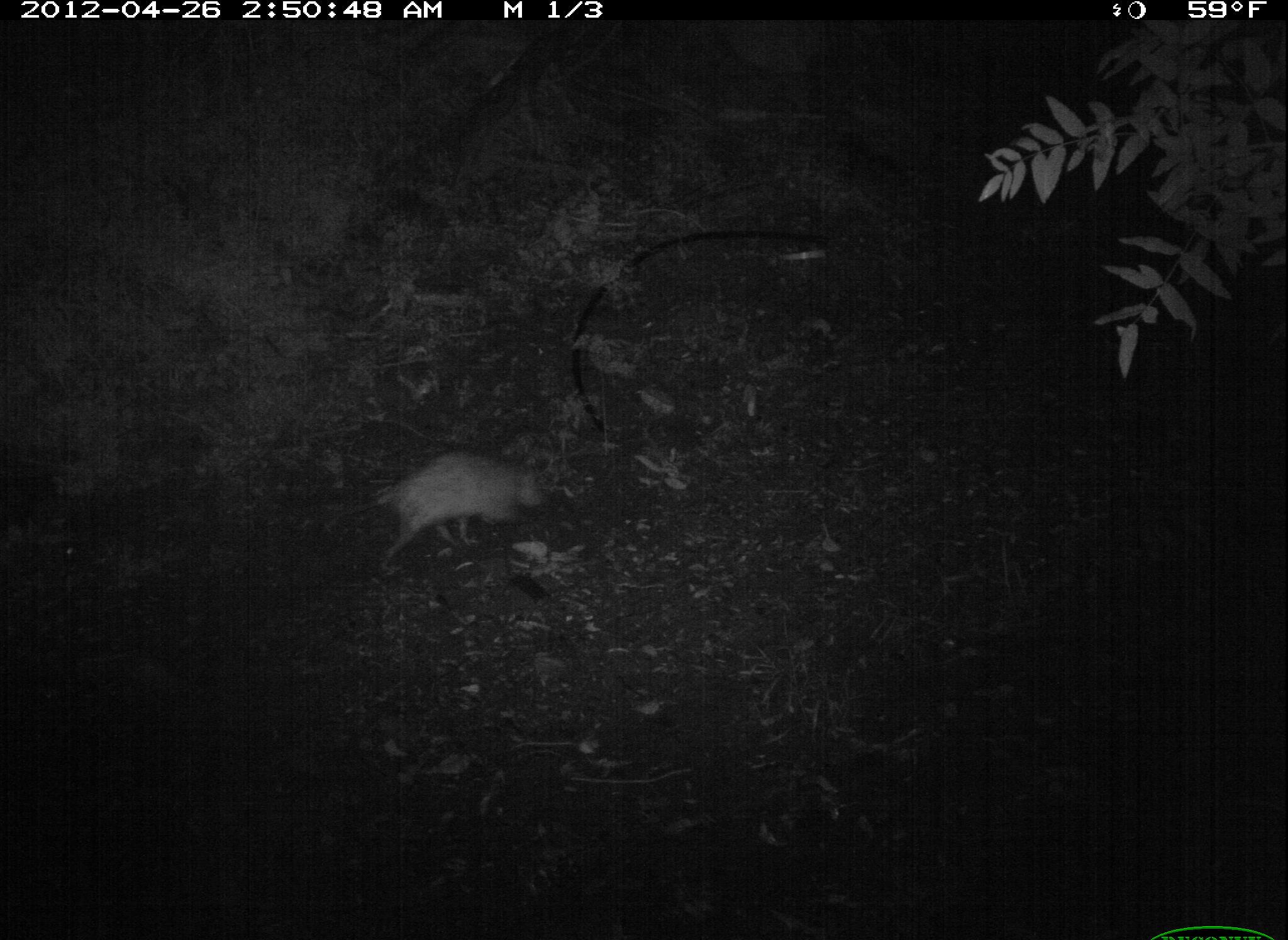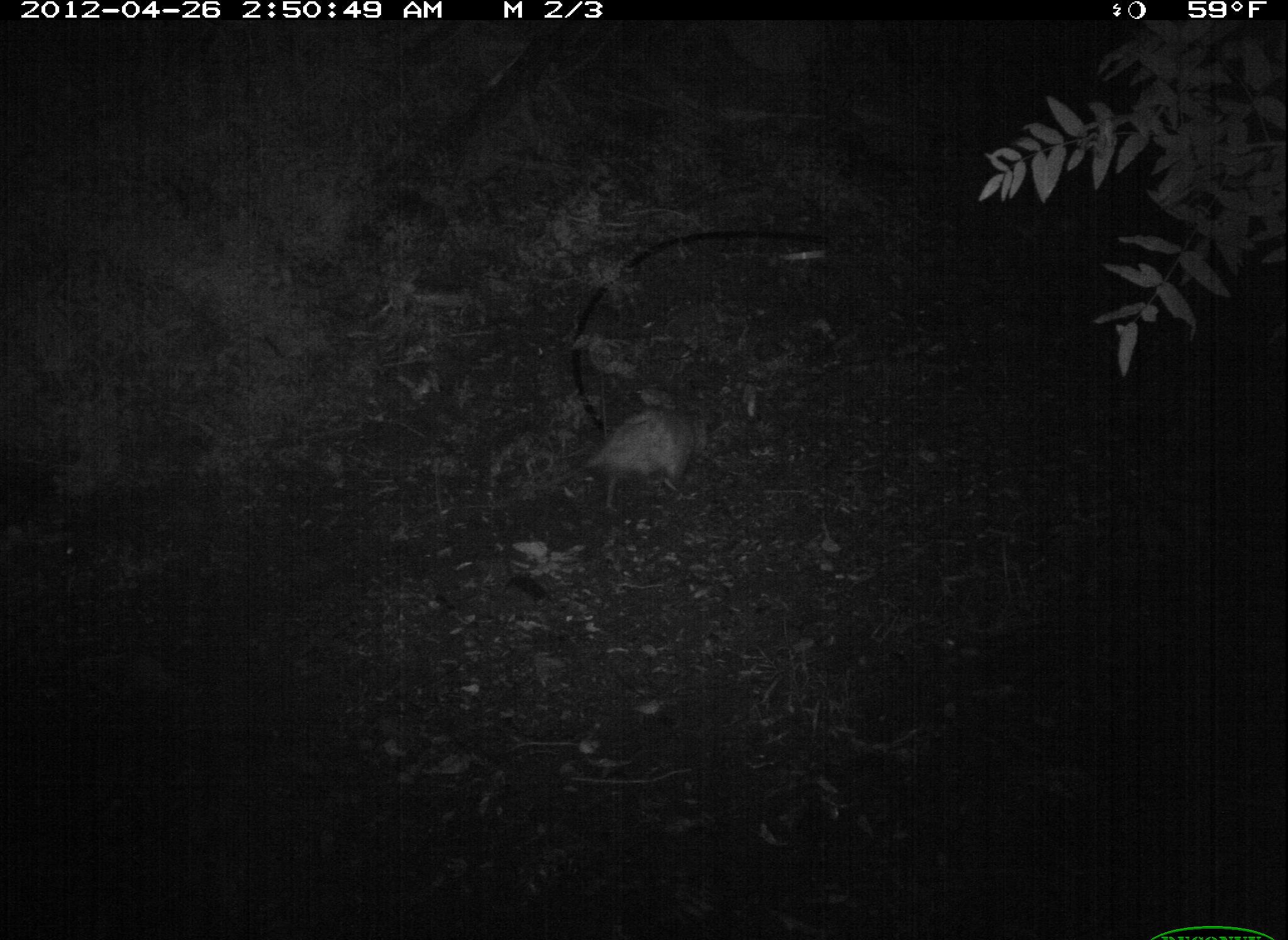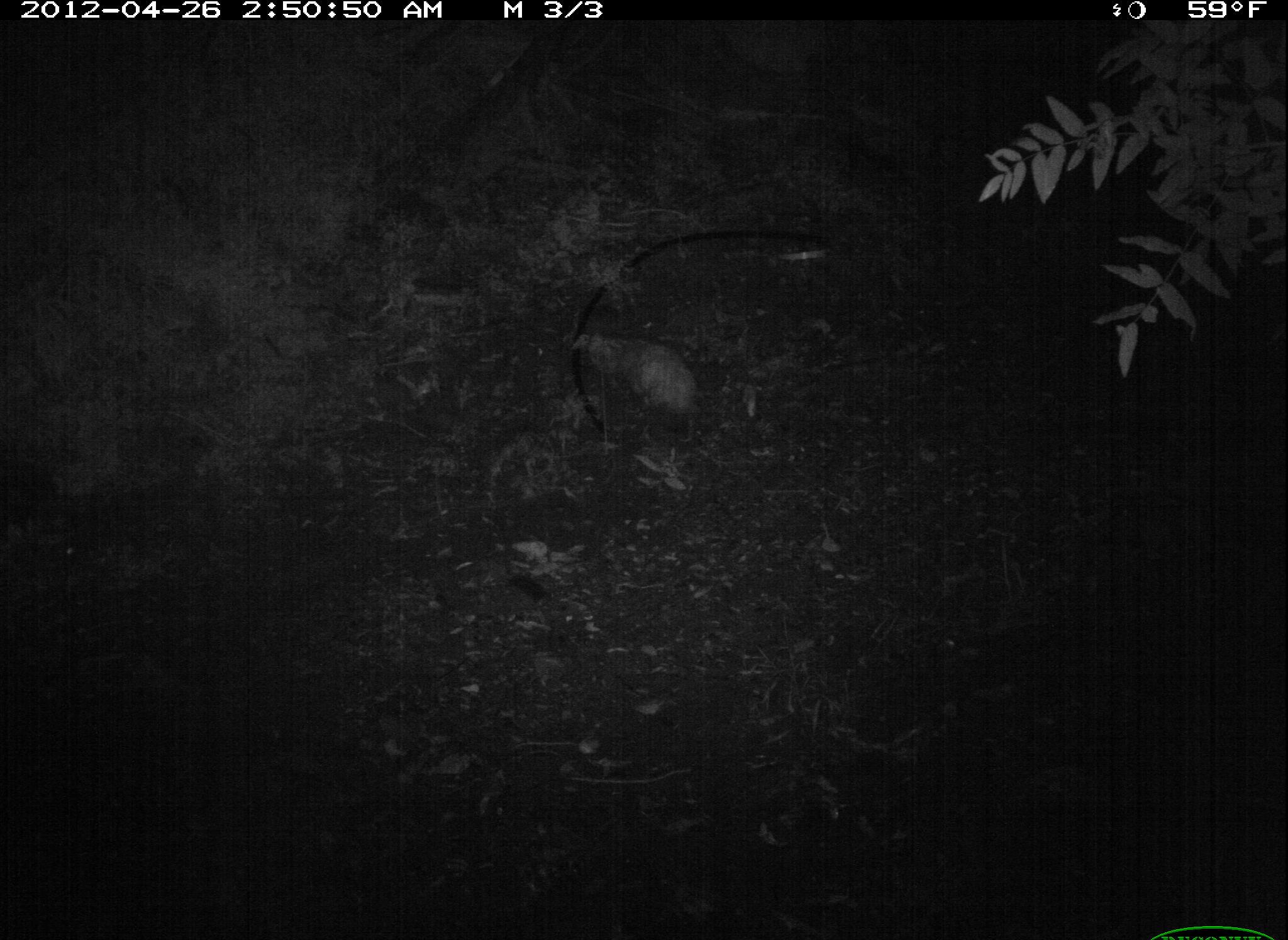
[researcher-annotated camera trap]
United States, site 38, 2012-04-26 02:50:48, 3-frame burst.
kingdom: Animalia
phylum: Chordata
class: Mammalia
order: Didelphimorphia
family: Didelphidae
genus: Didelphis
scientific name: Didelphis virginiana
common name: virginia opossum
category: opossum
Opossum (virginia opossum) (Didelphis virginiana).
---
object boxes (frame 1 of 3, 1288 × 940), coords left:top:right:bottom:
opossum: 353:445:543:570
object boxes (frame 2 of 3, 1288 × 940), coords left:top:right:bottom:
opossum: 526:400:716:512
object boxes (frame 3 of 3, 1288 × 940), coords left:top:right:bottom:
opossum: 576:324:731:459